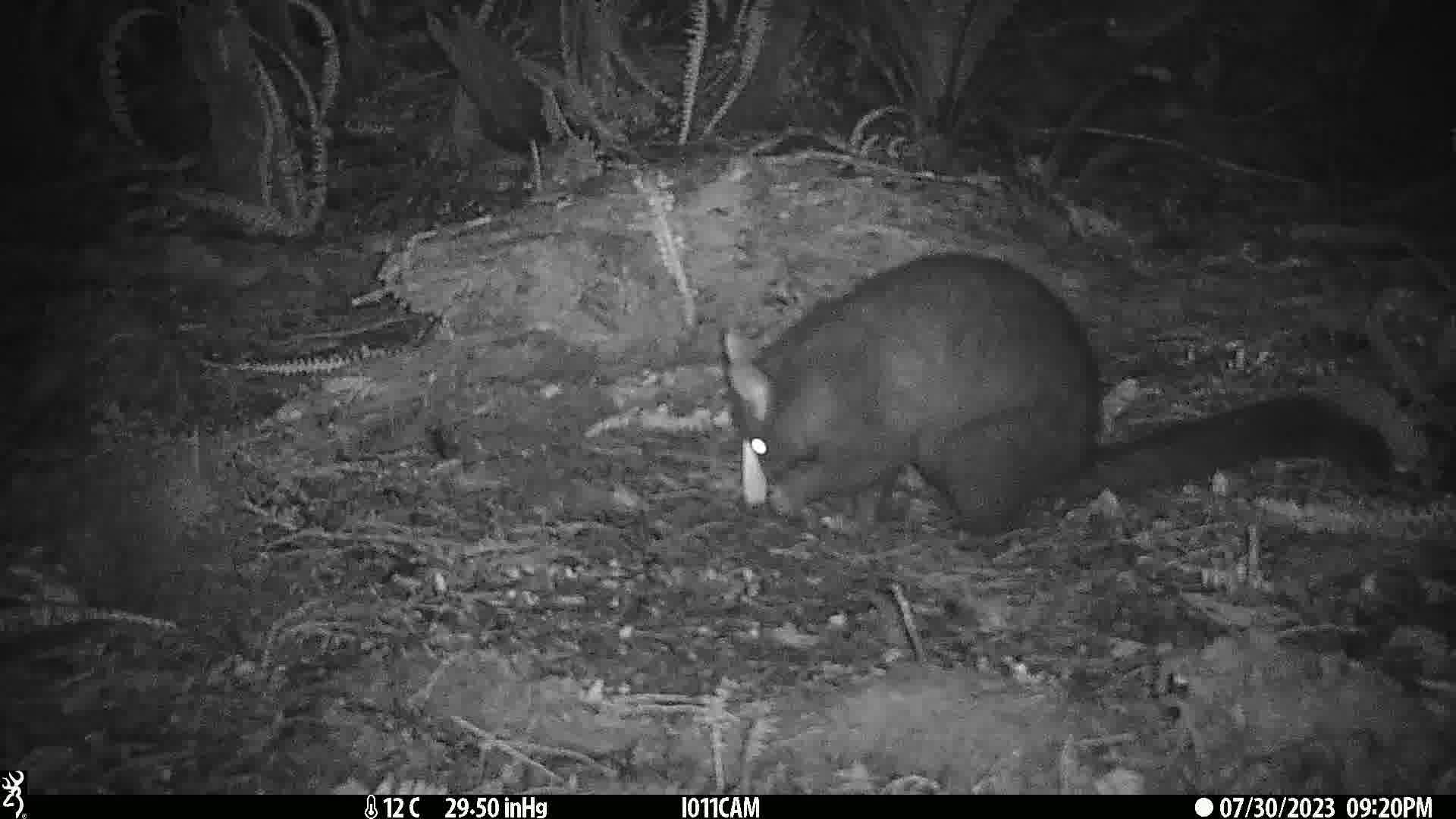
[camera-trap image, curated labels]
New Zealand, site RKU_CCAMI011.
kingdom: Animalia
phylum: Chordata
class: Mammalia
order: Diprotodontia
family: Phalangeridae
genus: Trichosurus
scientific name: Trichosurus vulpecula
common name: common brushtail possum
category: possum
Possum (common brushtail possum) (Trichosurus vulpecula).